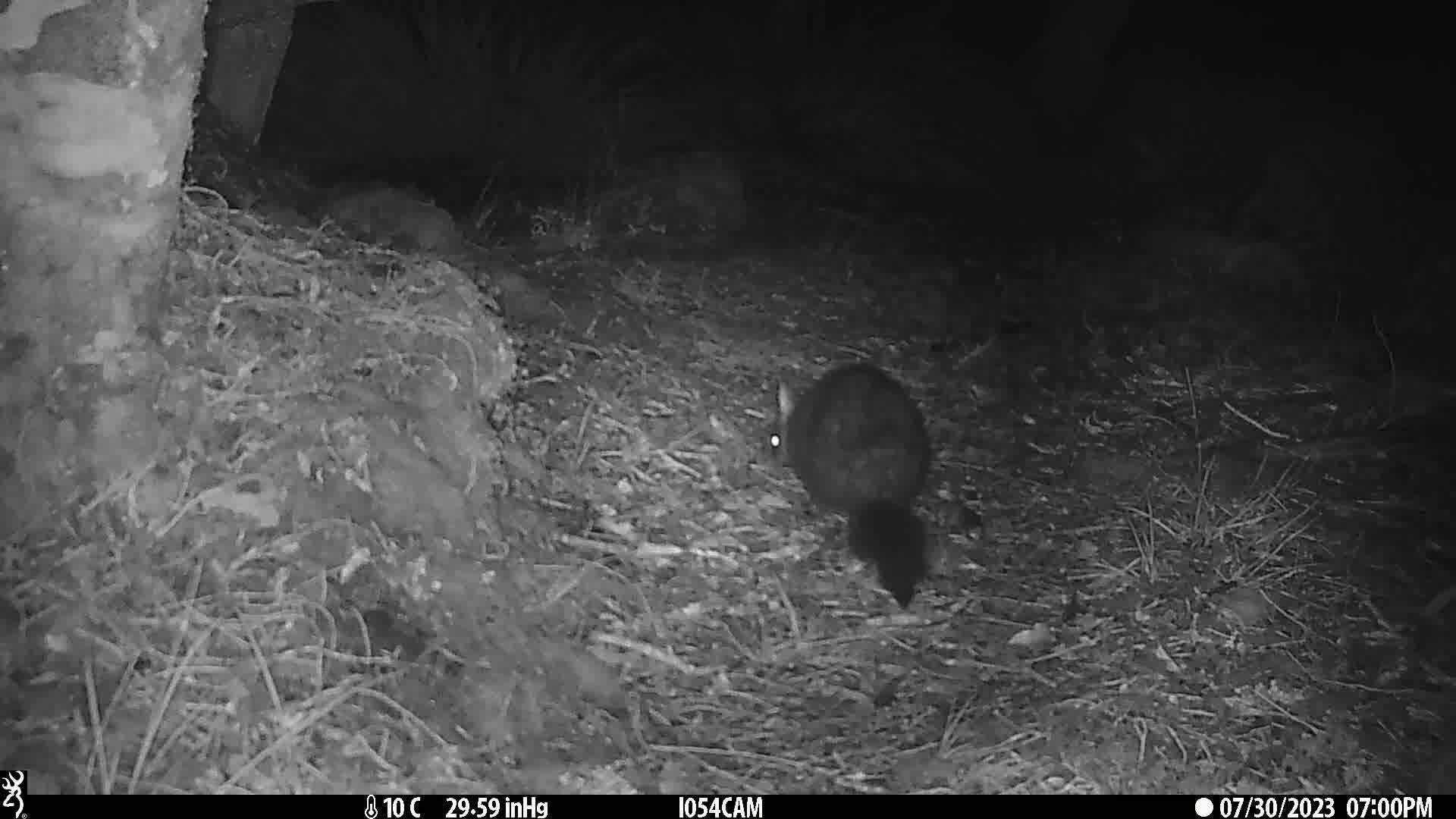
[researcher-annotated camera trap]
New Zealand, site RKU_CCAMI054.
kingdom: Animalia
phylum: Chordata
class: Mammalia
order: Diprotodontia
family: Phalangeridae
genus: Trichosurus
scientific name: Trichosurus vulpecula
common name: common brushtail possum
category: possum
Possum (common brushtail possum) (Trichosurus vulpecula).